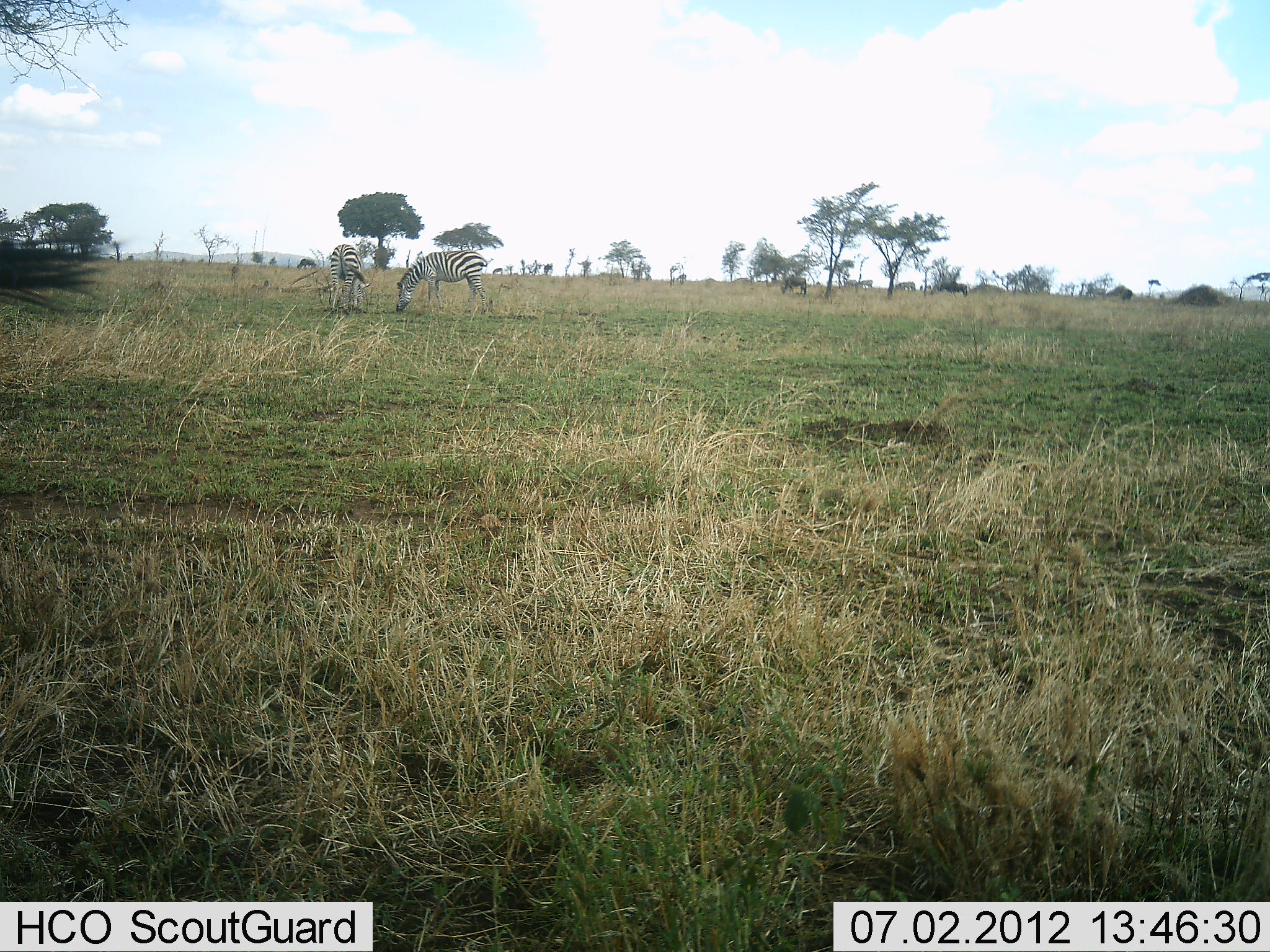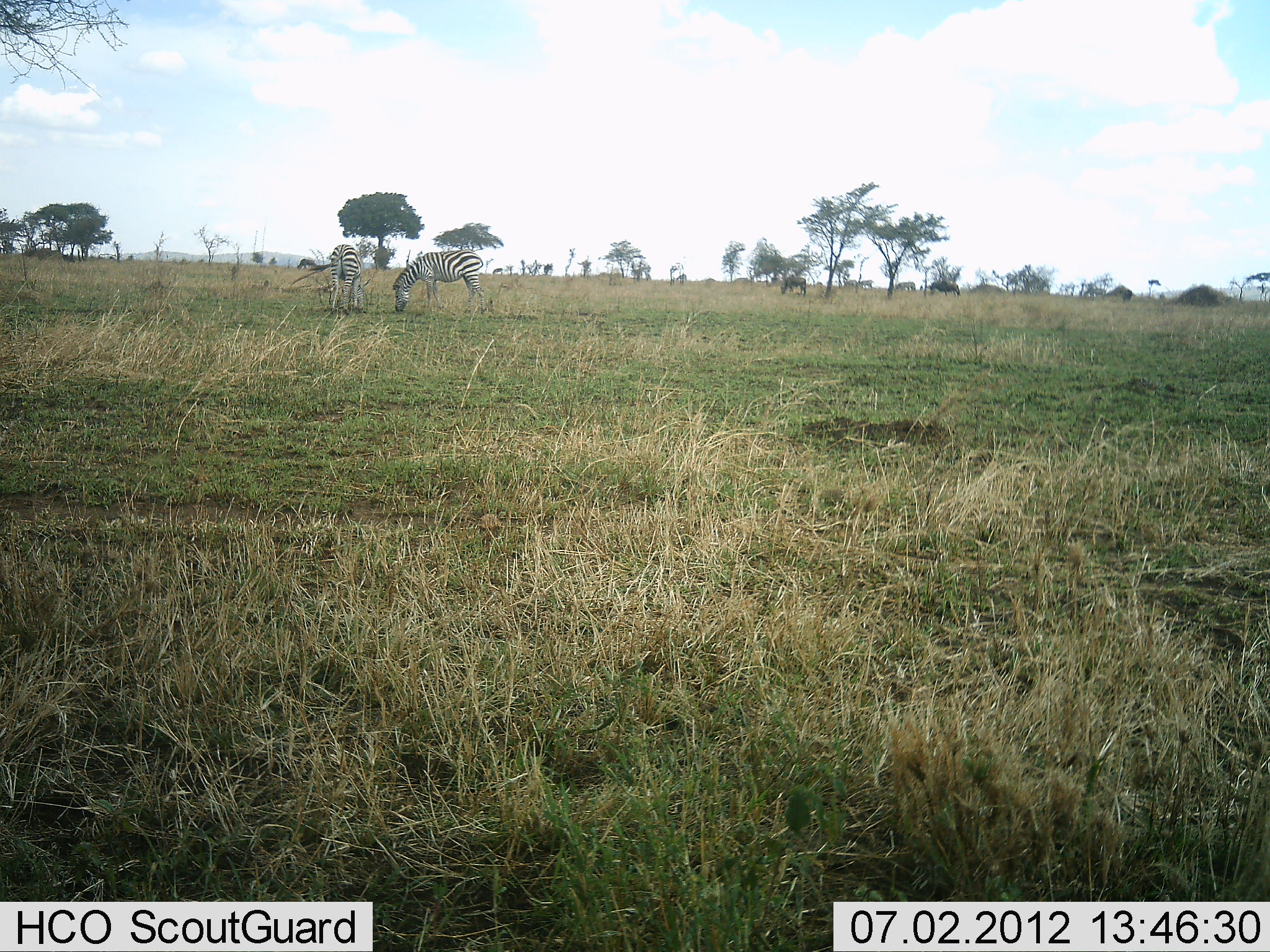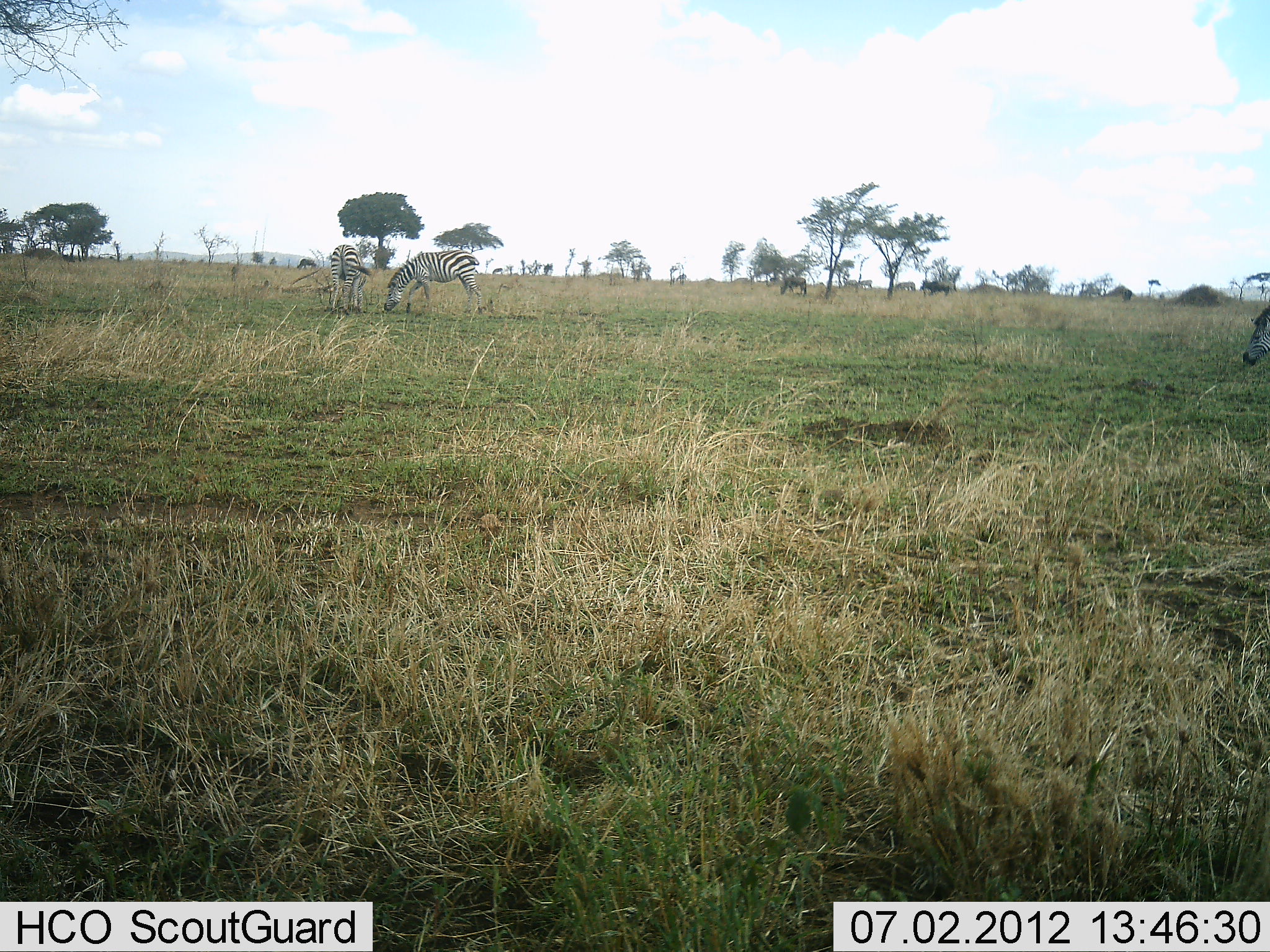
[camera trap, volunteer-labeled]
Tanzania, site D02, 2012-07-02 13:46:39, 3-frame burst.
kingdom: Animalia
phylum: Chordata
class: Mammalia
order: Perissodactyla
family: Equidae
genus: Equus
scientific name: Equus quagga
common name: plains zebra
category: zebra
Zebra (plains zebra) (Equus quagga), count 3. Behavior (volunteer vote fractions): standing 47%, resting 0%, moving 41%, interacting 0%. Young present (vote fraction): 0%. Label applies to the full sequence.